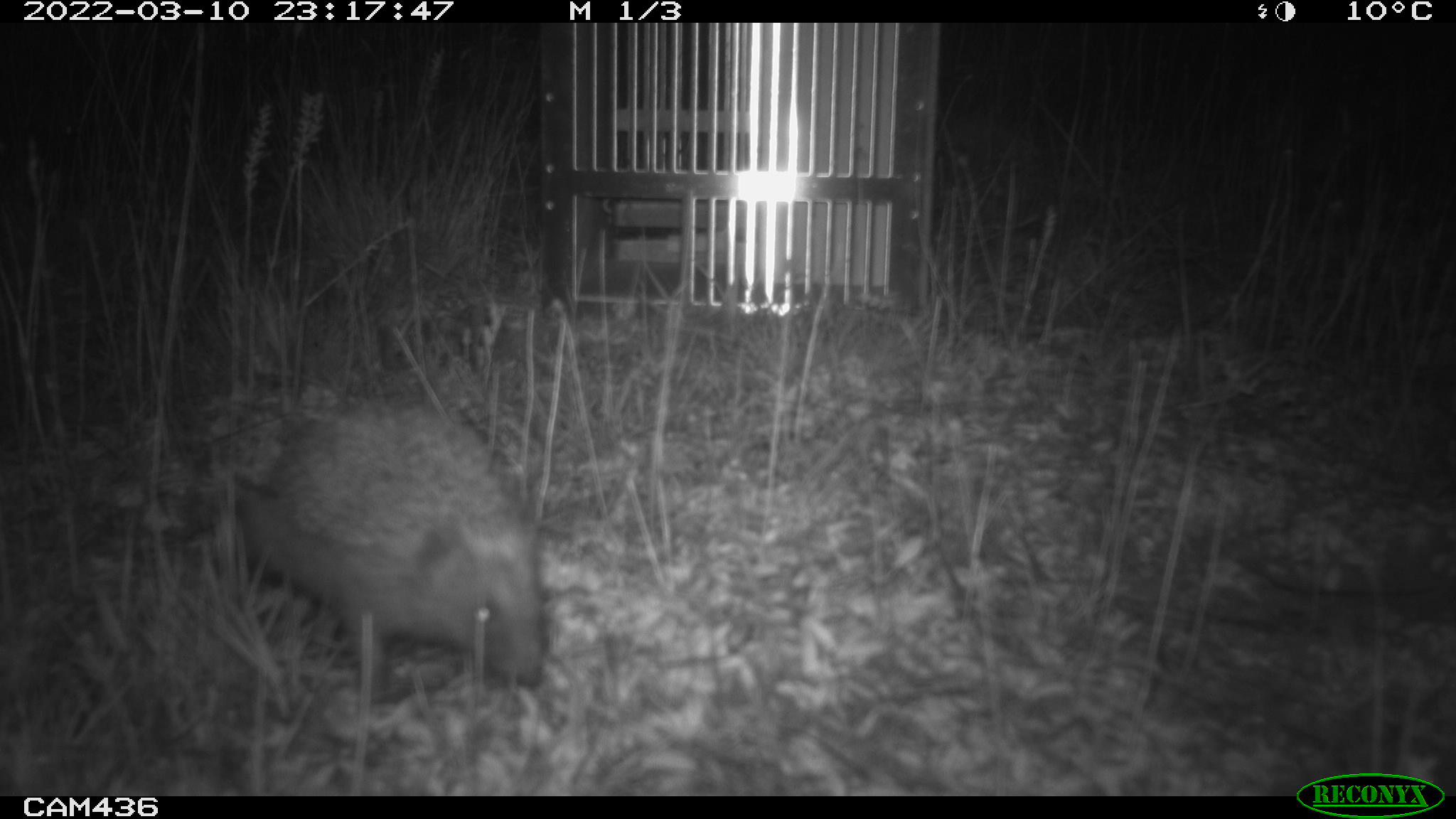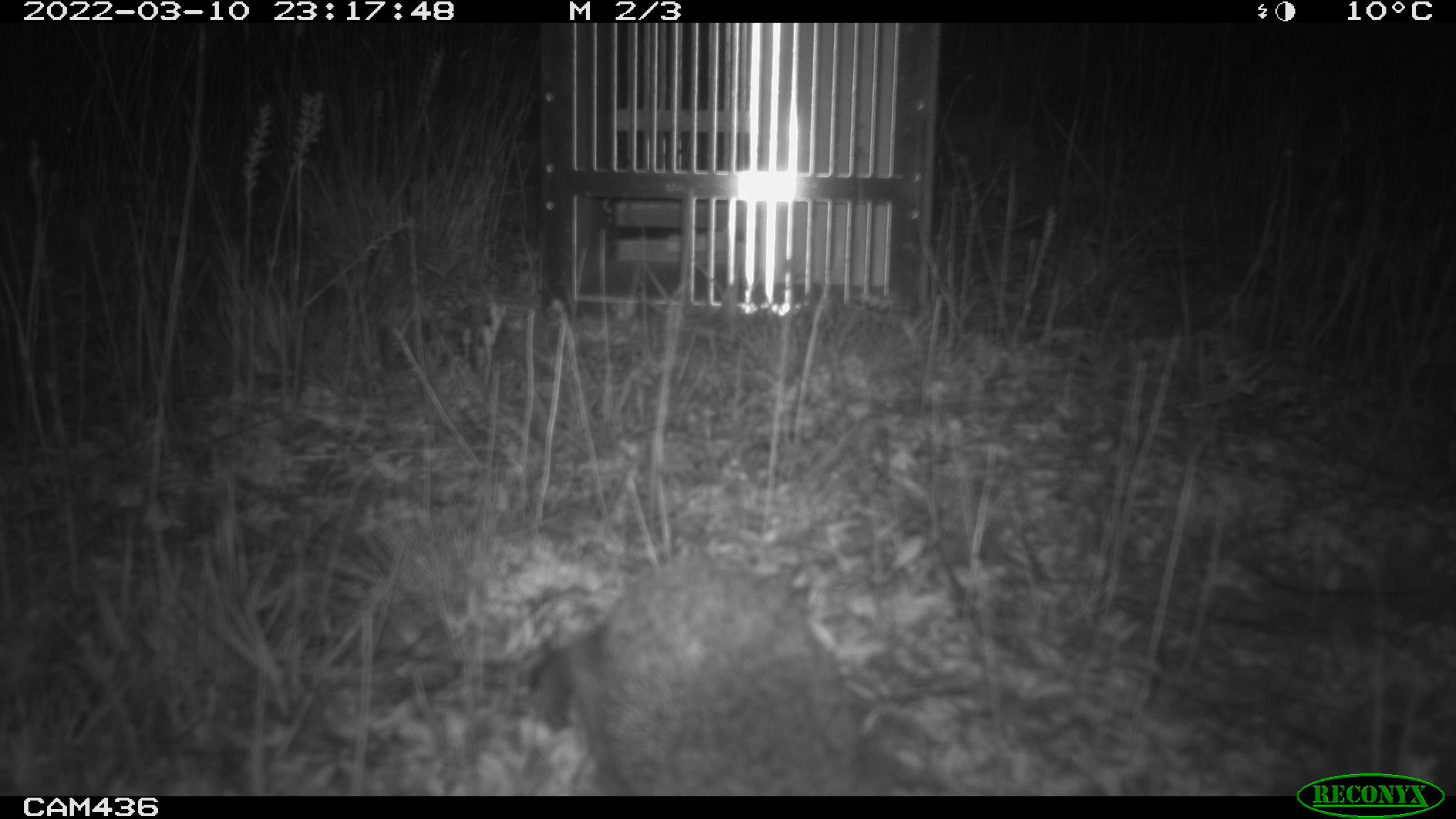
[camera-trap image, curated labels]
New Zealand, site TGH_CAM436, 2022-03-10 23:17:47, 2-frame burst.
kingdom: Animalia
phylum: Chordata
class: Mammalia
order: Eulipotyphla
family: Erinaceidae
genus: Erinaceus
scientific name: Erinaceus europaeus europaeus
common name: european hedgehog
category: hedgehog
Hedgehog (european hedgehog) (Erinaceus europaeus europaeus).